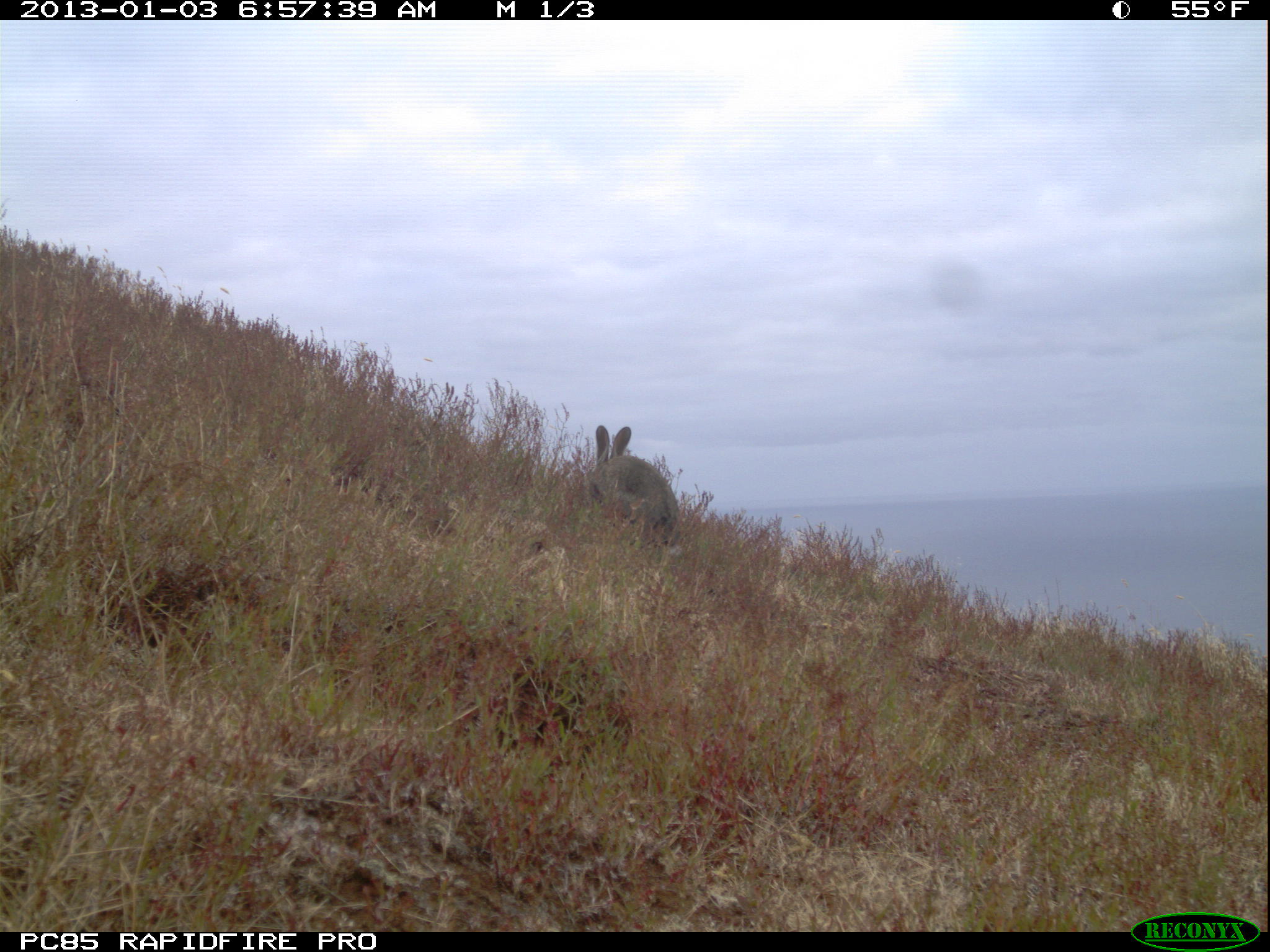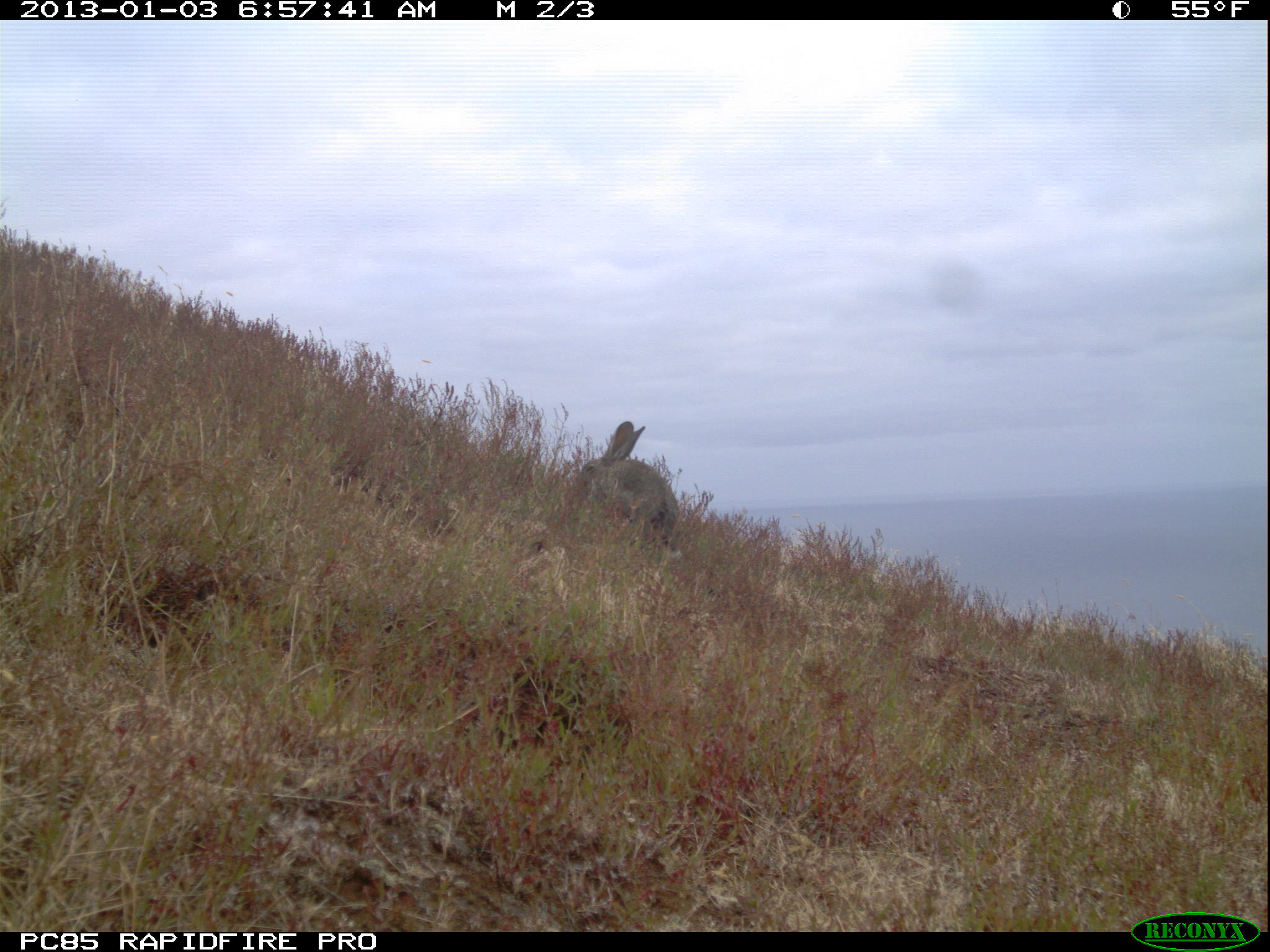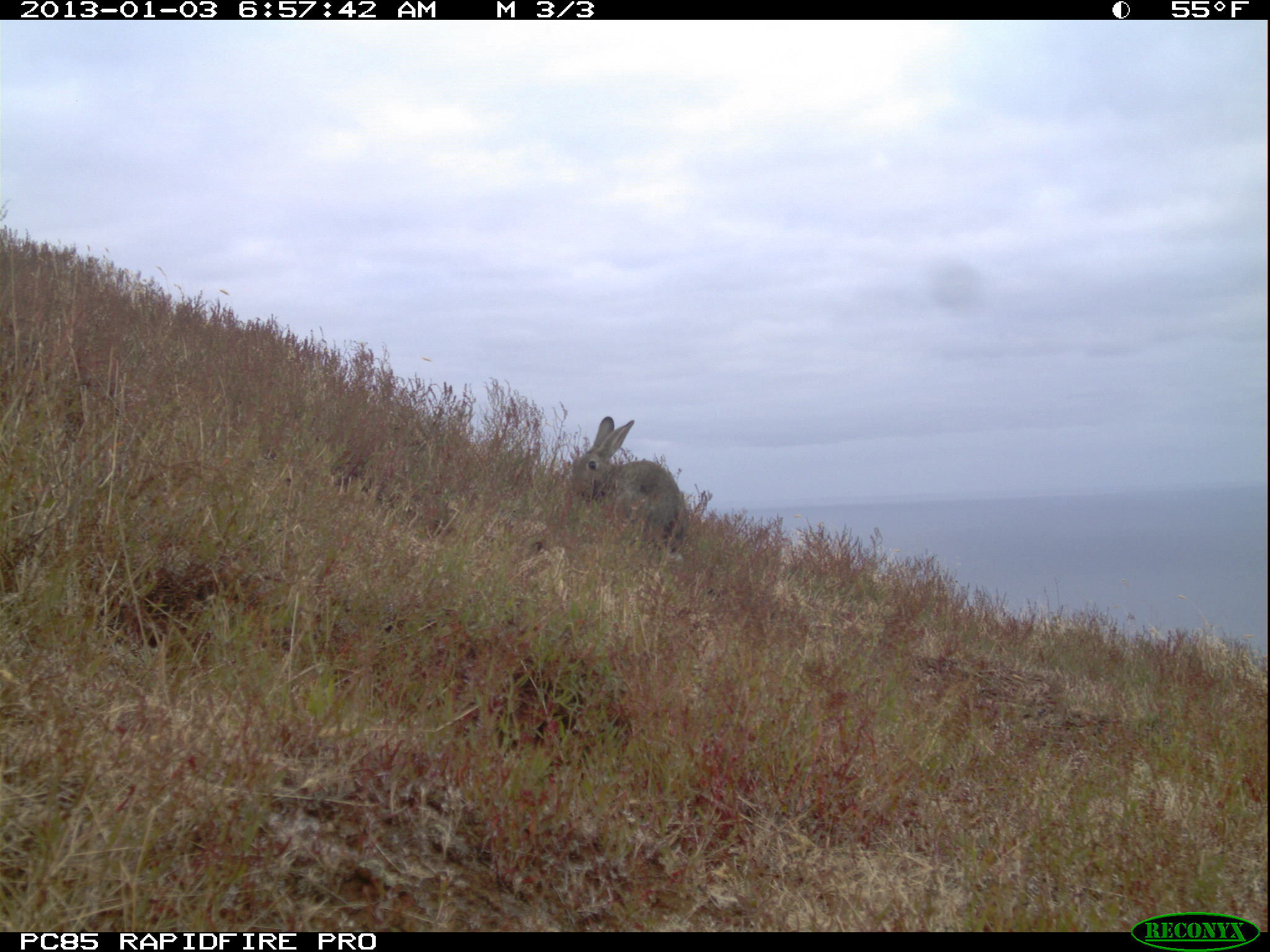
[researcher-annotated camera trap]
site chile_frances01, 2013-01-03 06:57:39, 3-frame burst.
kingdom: Animalia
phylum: Chordata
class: Mammalia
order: Lagomorpha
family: Leporidae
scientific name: Leporidae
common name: rabbits and hares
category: rabbit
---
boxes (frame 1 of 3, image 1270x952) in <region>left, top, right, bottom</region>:
rabbit: <region>584, 423, 677, 552</region>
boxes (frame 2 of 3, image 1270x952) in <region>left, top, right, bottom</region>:
rabbit: <region>569, 420, 678, 558</region>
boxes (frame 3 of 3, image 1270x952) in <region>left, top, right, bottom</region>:
rabbit: <region>571, 416, 688, 557</region>